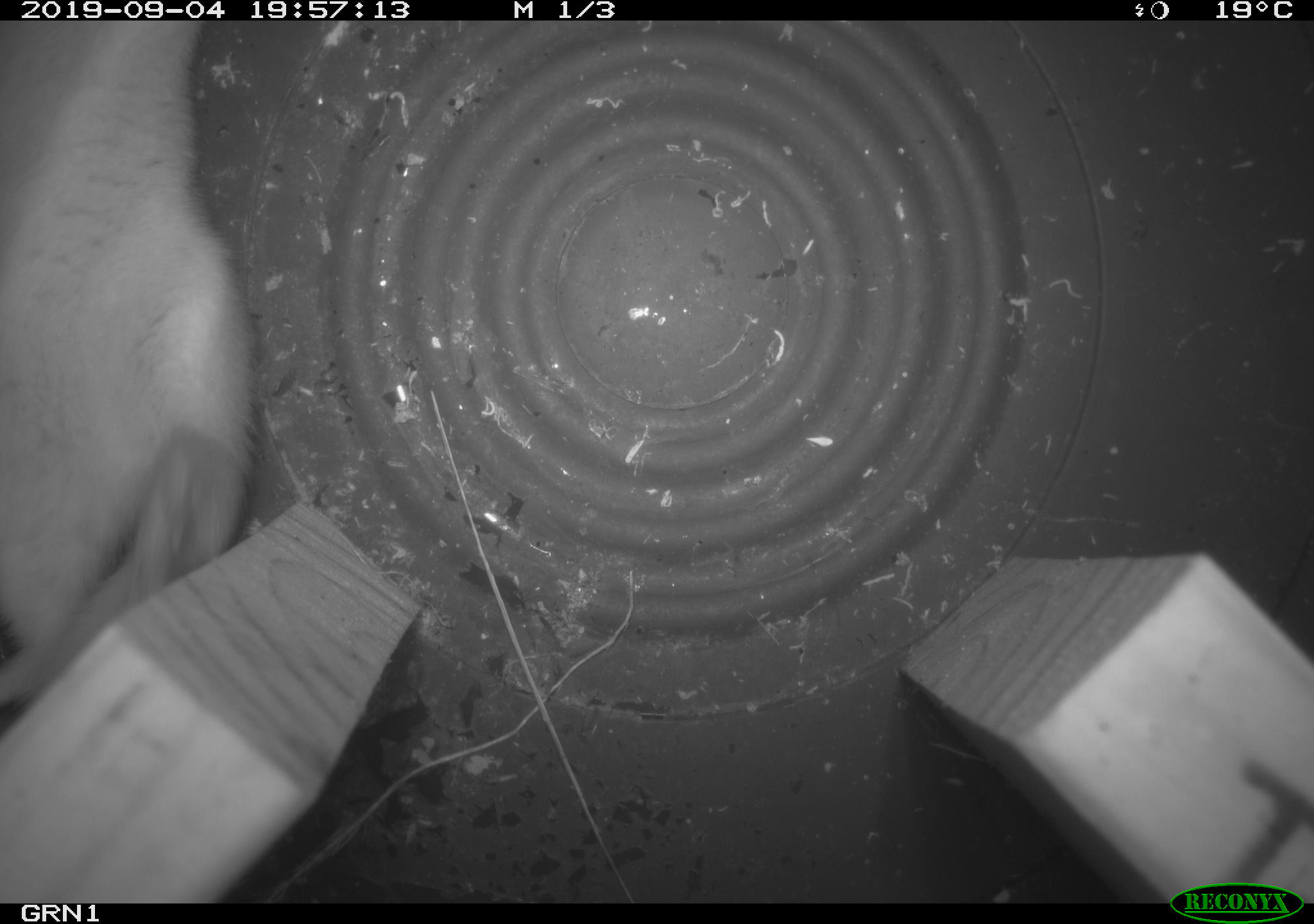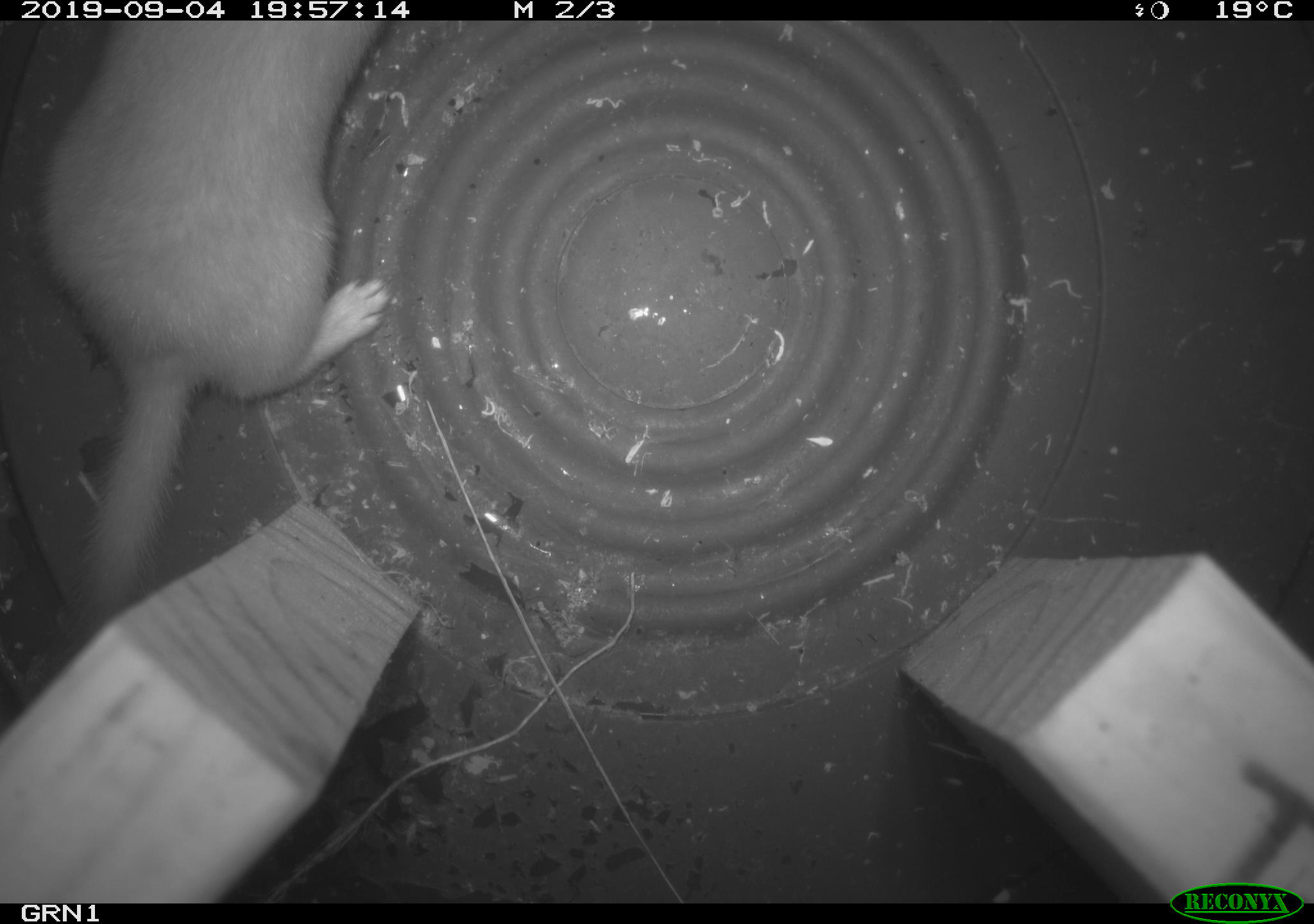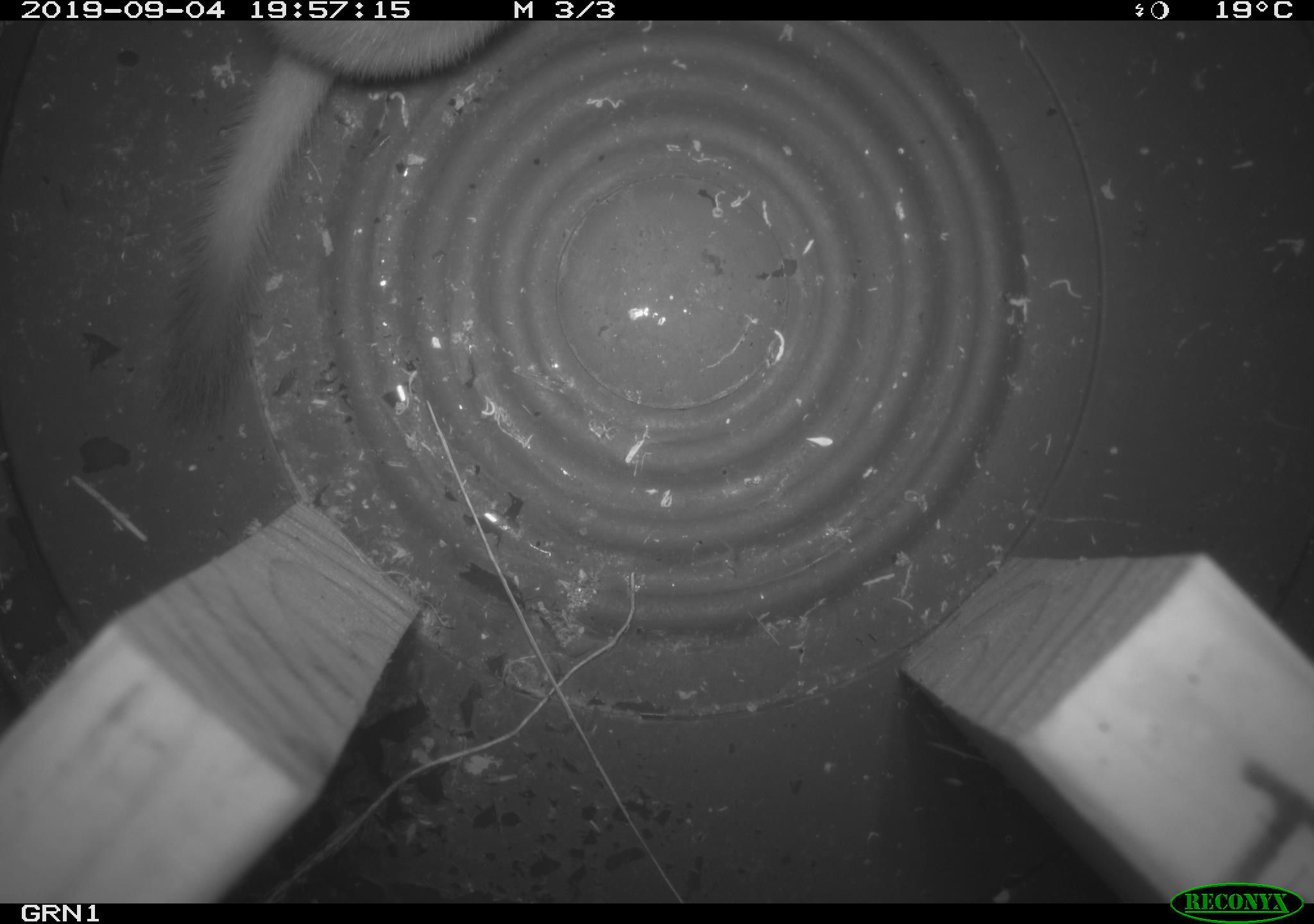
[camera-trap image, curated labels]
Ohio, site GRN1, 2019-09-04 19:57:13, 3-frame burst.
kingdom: Animalia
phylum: Chordata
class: Mammalia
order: Carnivora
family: Mustelidae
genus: Neogale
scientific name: Neogale frenata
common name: long-tailed weasel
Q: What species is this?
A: Long-tailed weasel (Neogale frenata).